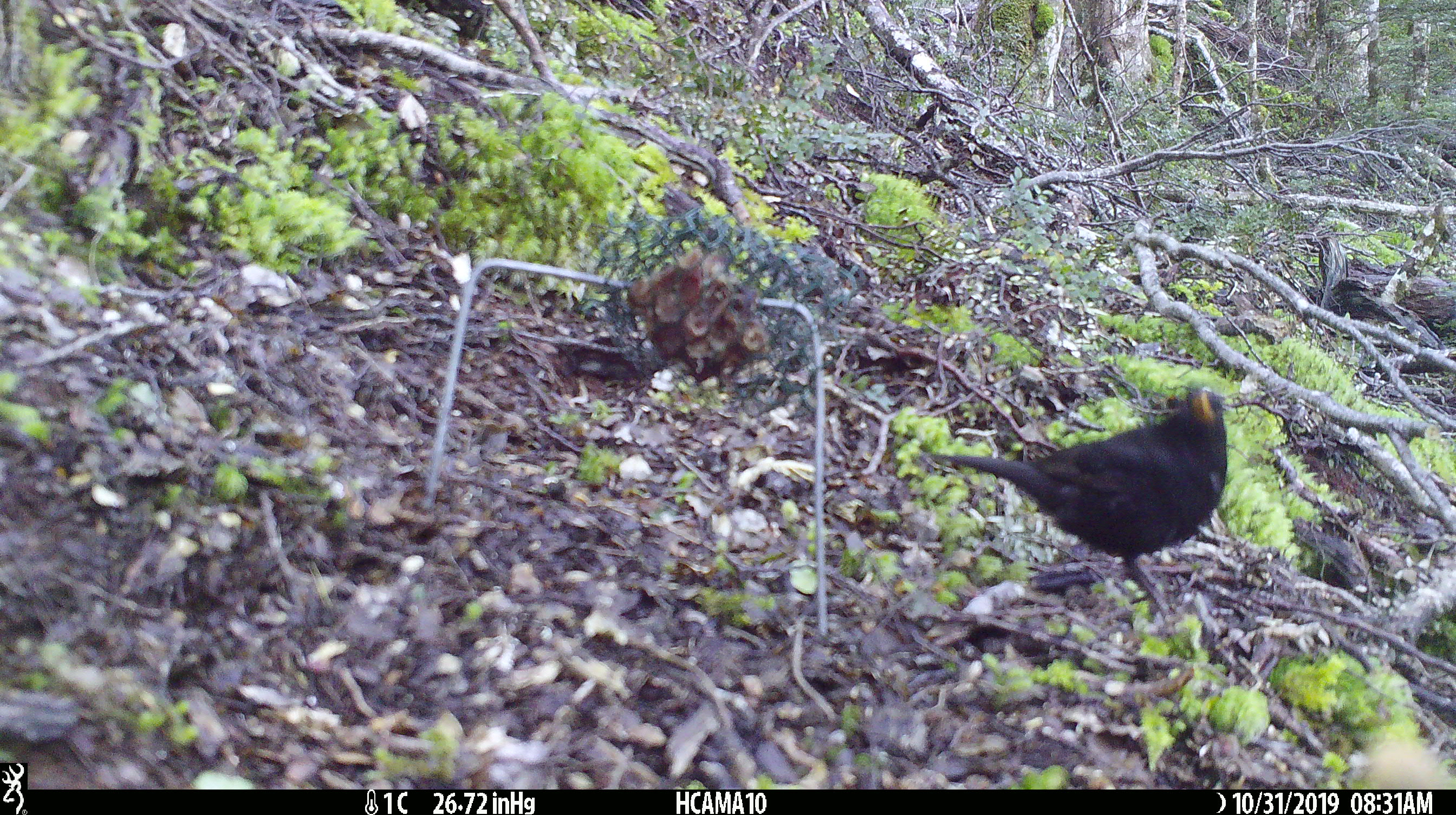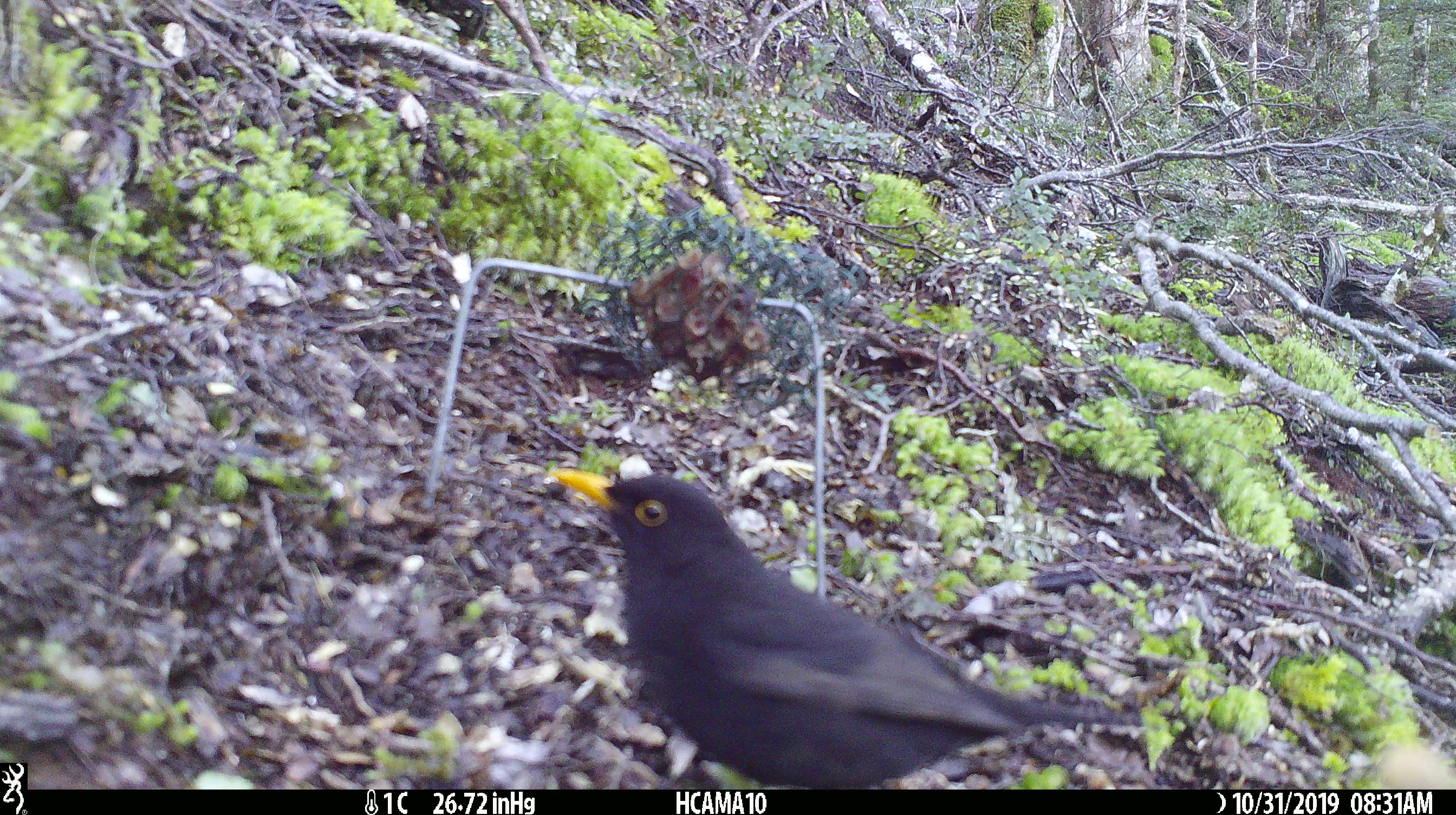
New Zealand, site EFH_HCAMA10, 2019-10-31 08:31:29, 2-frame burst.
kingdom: Animalia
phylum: Chordata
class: Aves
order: Passeriformes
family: Turdidae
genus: Turdus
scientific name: Turdus merula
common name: eurasian blackbird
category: blackbird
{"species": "blackbird (eurasian blackbird) (Turdus merula)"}